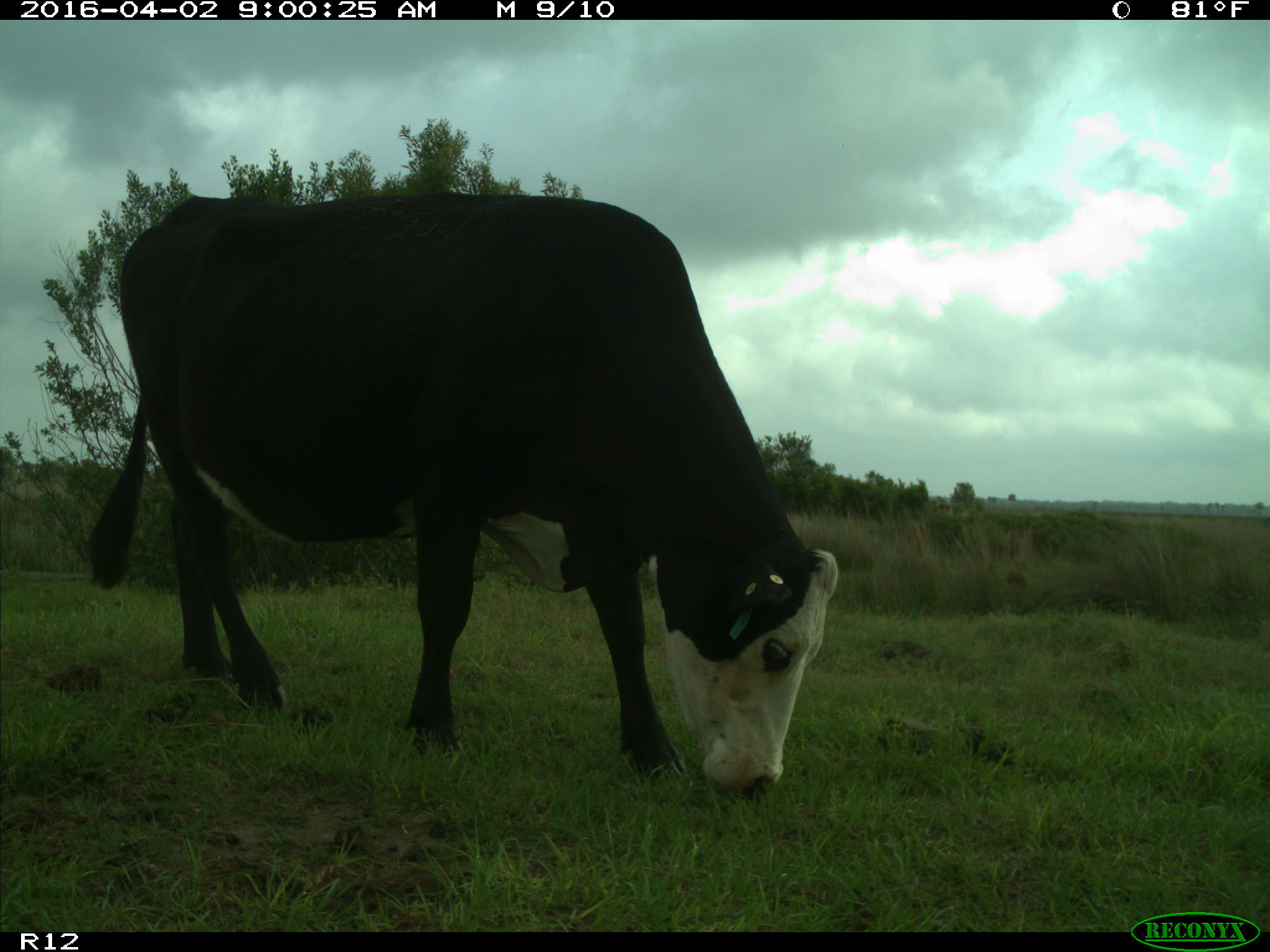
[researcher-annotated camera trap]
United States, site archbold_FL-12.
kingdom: Animalia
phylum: Chordata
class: Mammalia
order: Artiodactyla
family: Bovidae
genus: Bos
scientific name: Bos taurus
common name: domestic cow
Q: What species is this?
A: Bos taurus (domestic cow).